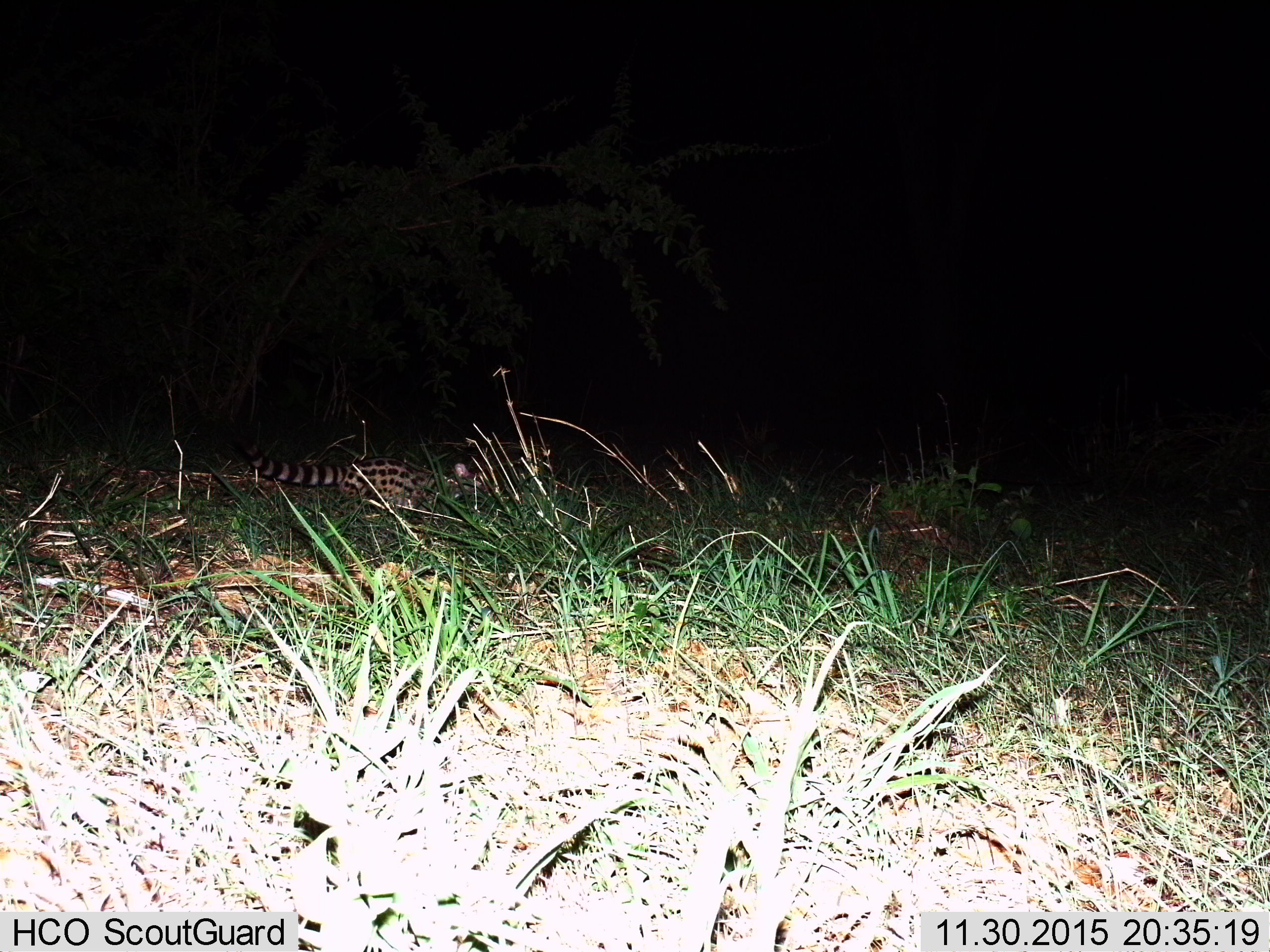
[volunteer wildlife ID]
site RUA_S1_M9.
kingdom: Animalia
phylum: Chordata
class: Mammalia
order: Carnivora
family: Viverridae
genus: Genetta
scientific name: Genetta genetta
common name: small-spotted genet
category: genetcommonsmallspotted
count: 1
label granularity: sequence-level